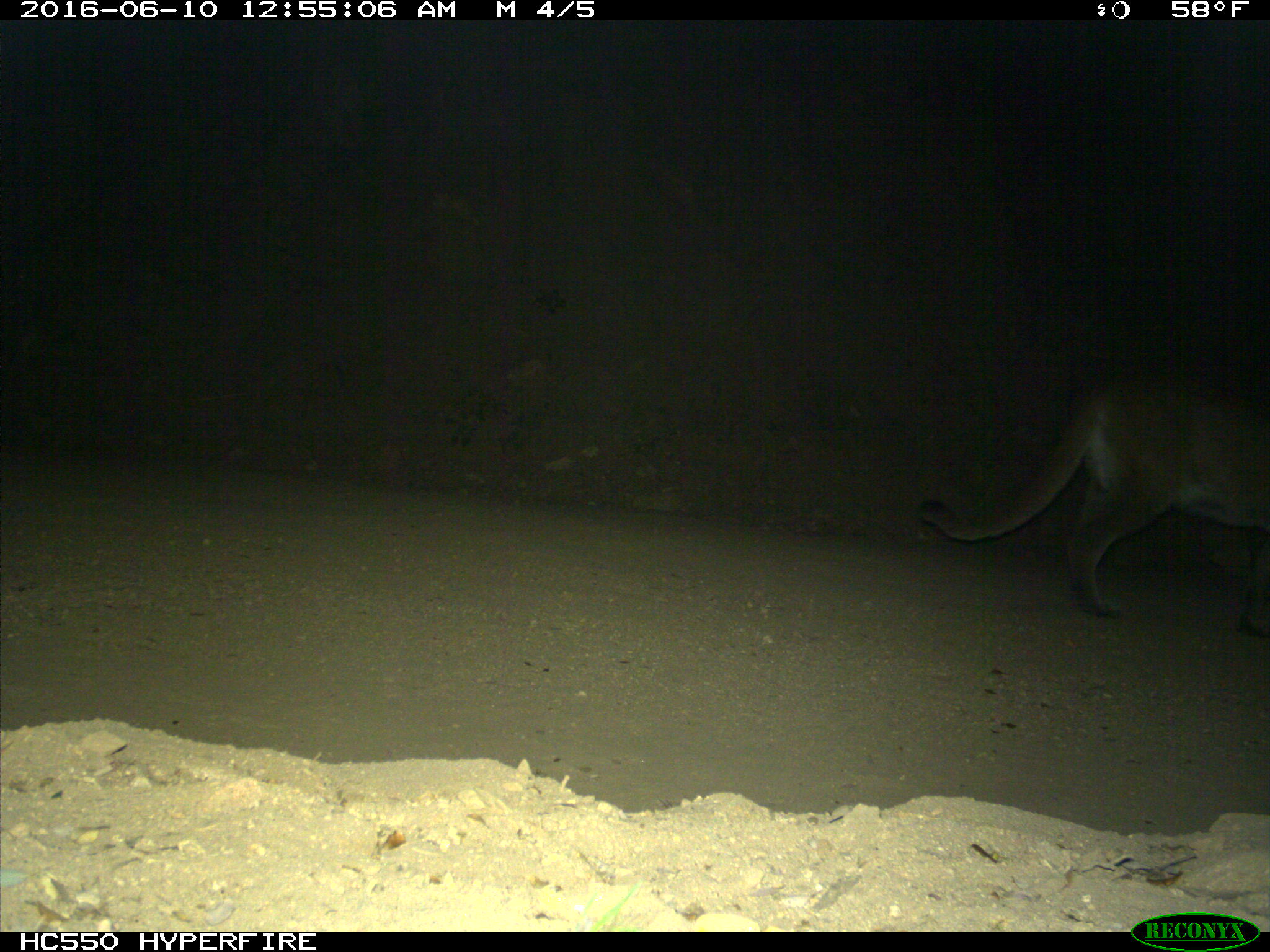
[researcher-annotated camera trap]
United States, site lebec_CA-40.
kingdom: Animalia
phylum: Chordata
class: Mammalia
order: Carnivora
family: Felidae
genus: Puma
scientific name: Puma concolor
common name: mountain lion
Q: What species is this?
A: Puma concolor (mountain lion).